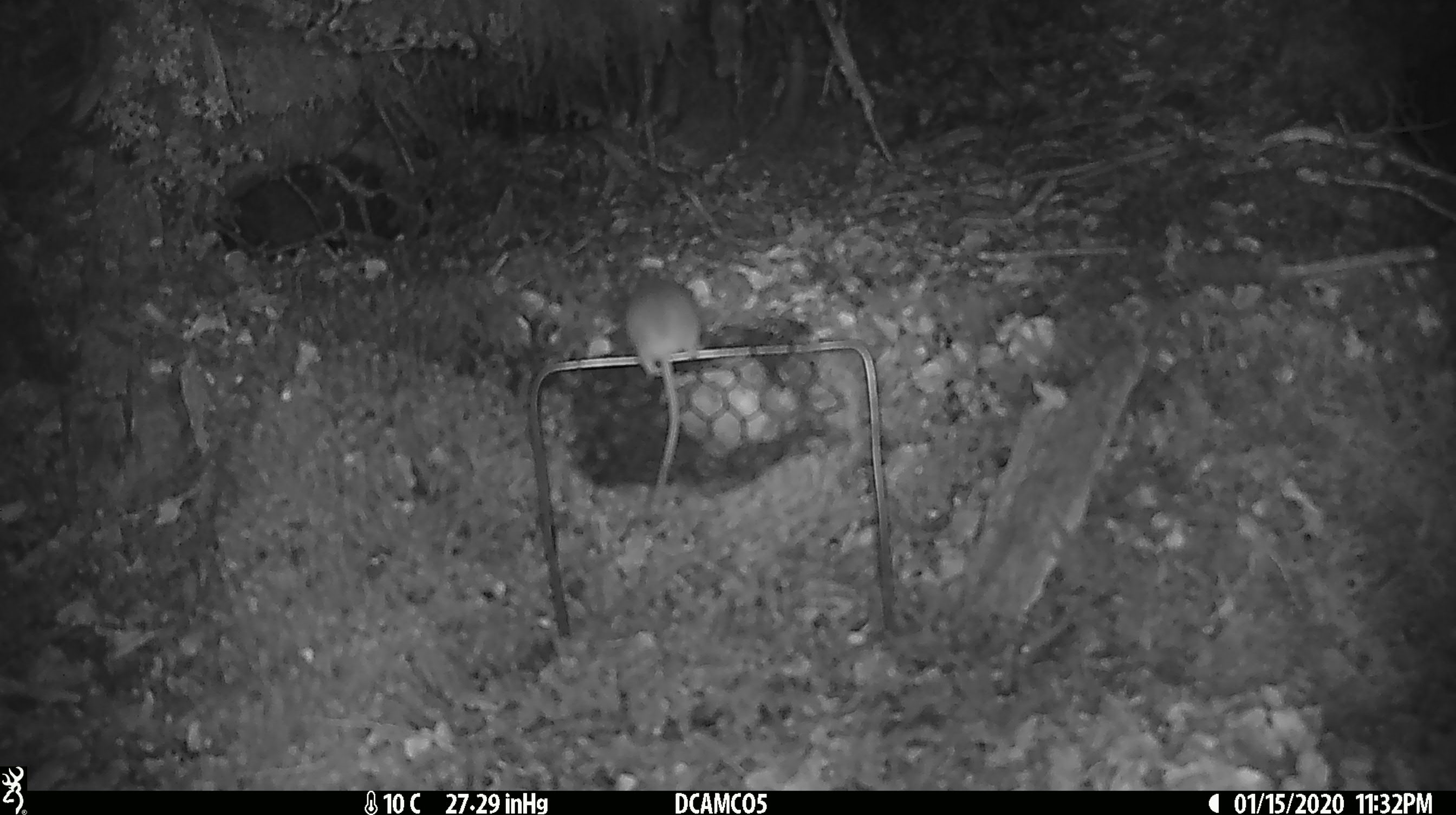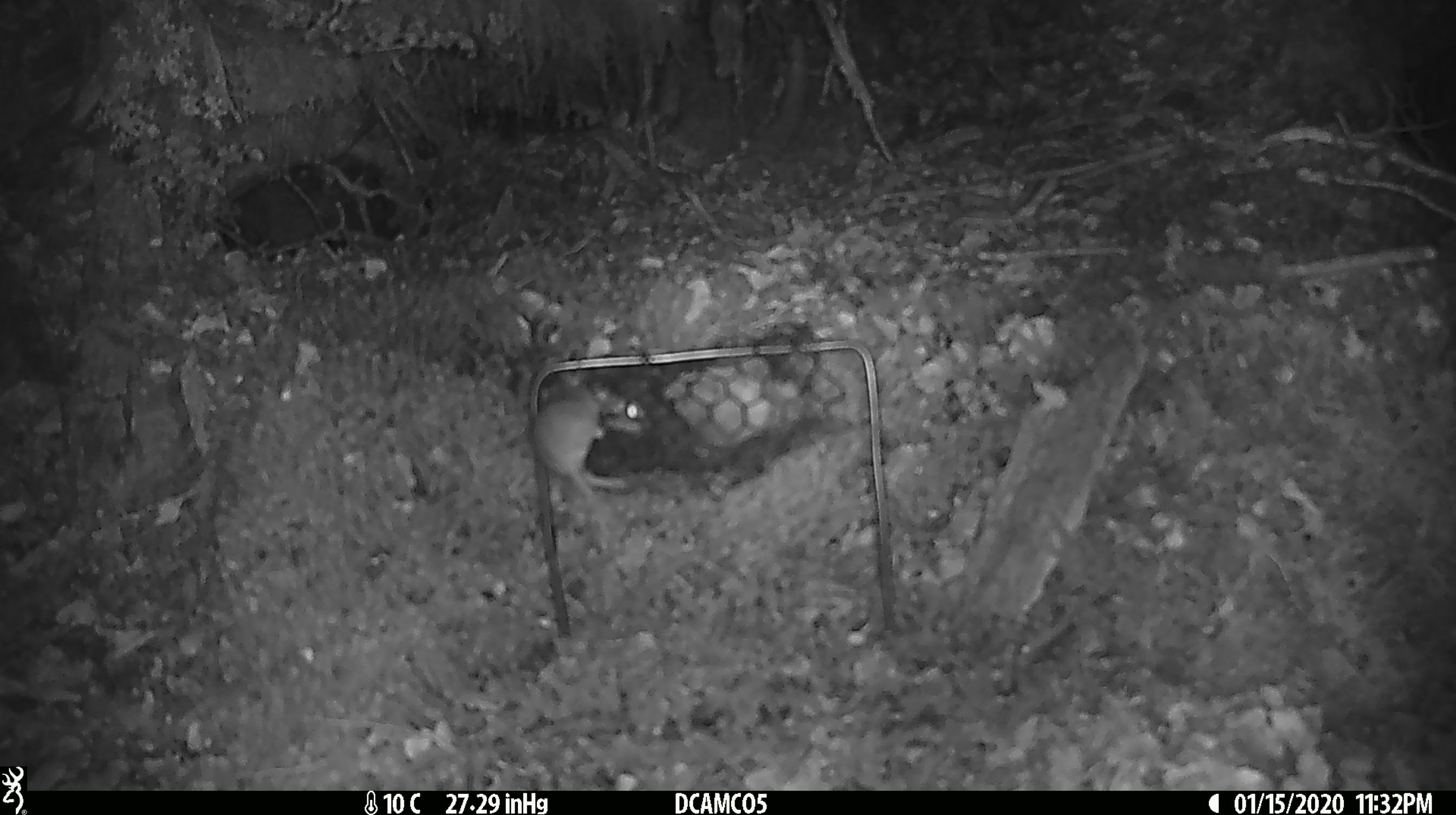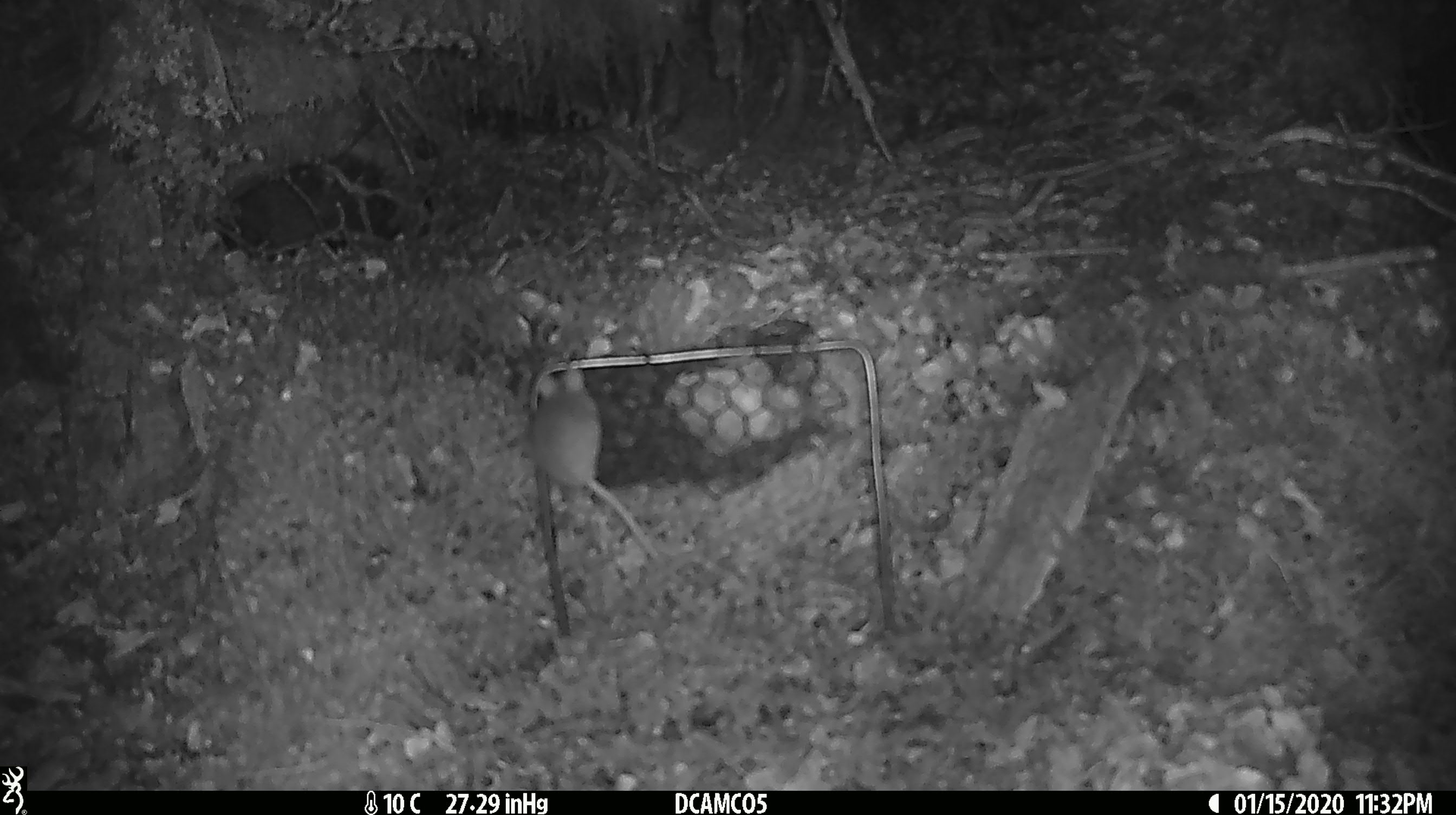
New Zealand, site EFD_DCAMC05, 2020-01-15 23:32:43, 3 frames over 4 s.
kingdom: Animalia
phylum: Chordata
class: Mammalia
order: Rodentia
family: Muridae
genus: Mus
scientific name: Mus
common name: mouse